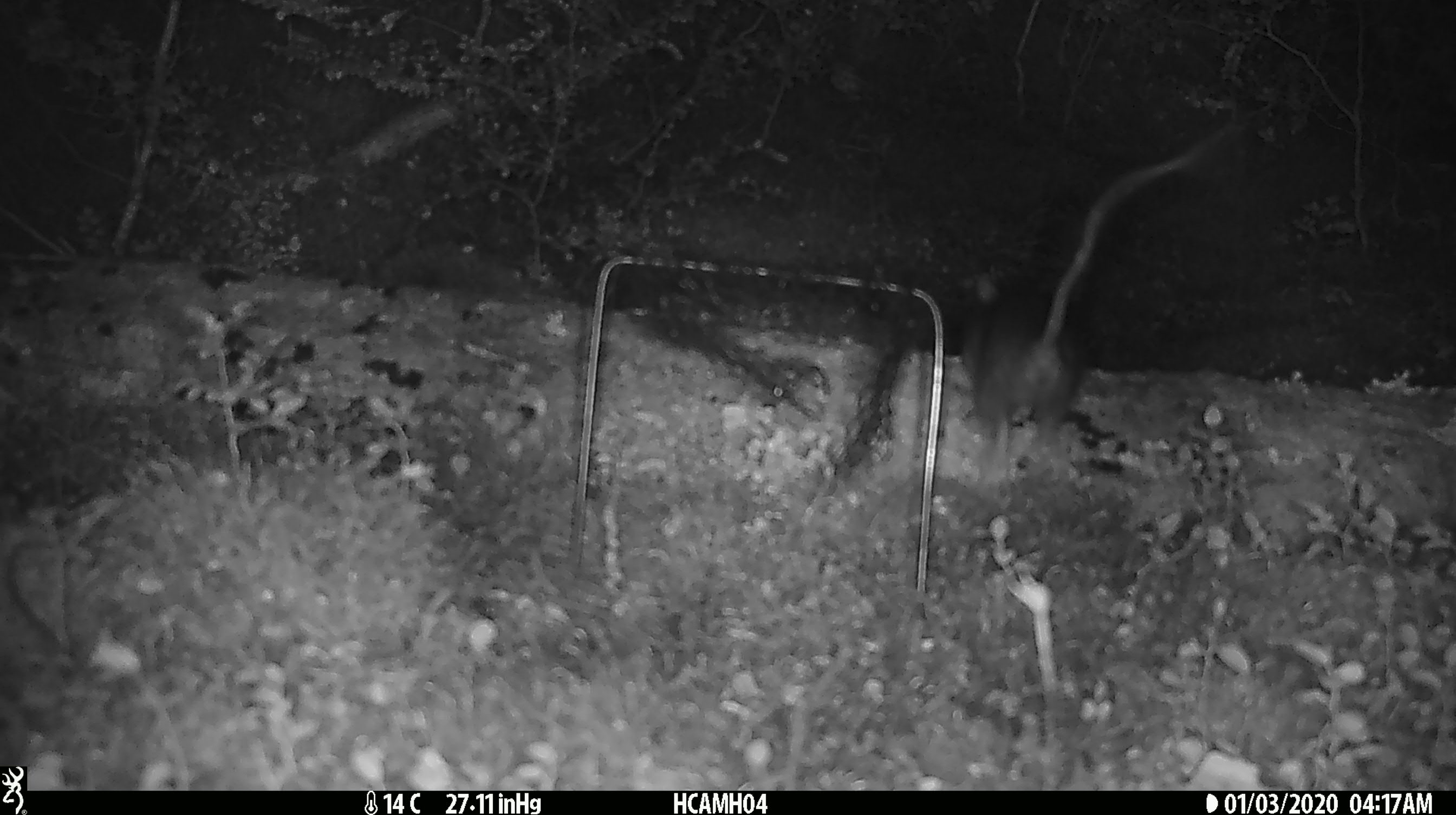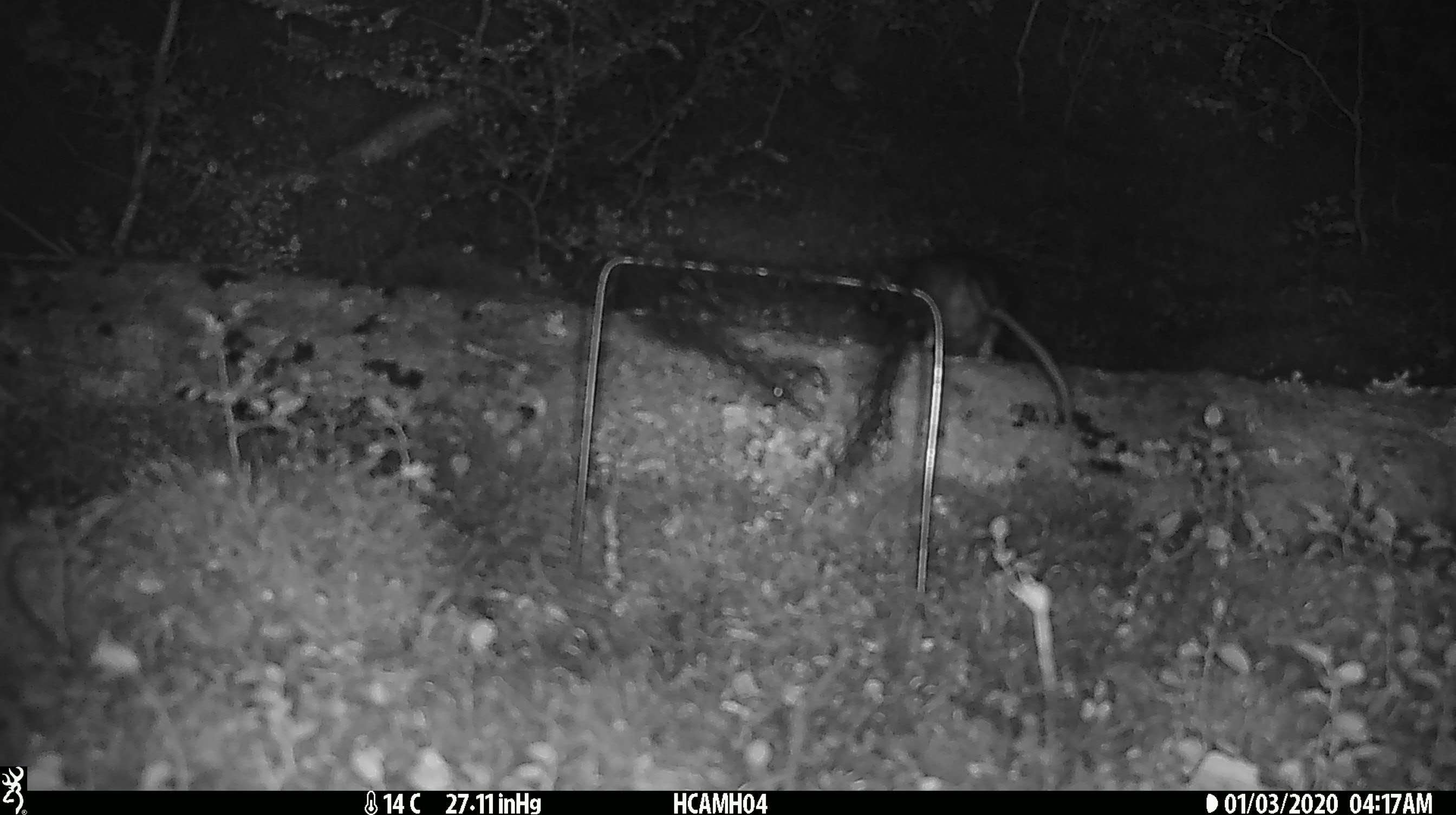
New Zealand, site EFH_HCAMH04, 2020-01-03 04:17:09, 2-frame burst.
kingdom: Animalia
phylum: Chordata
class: Mammalia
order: Rodentia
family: Muridae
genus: Rattus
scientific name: Rattus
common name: rat